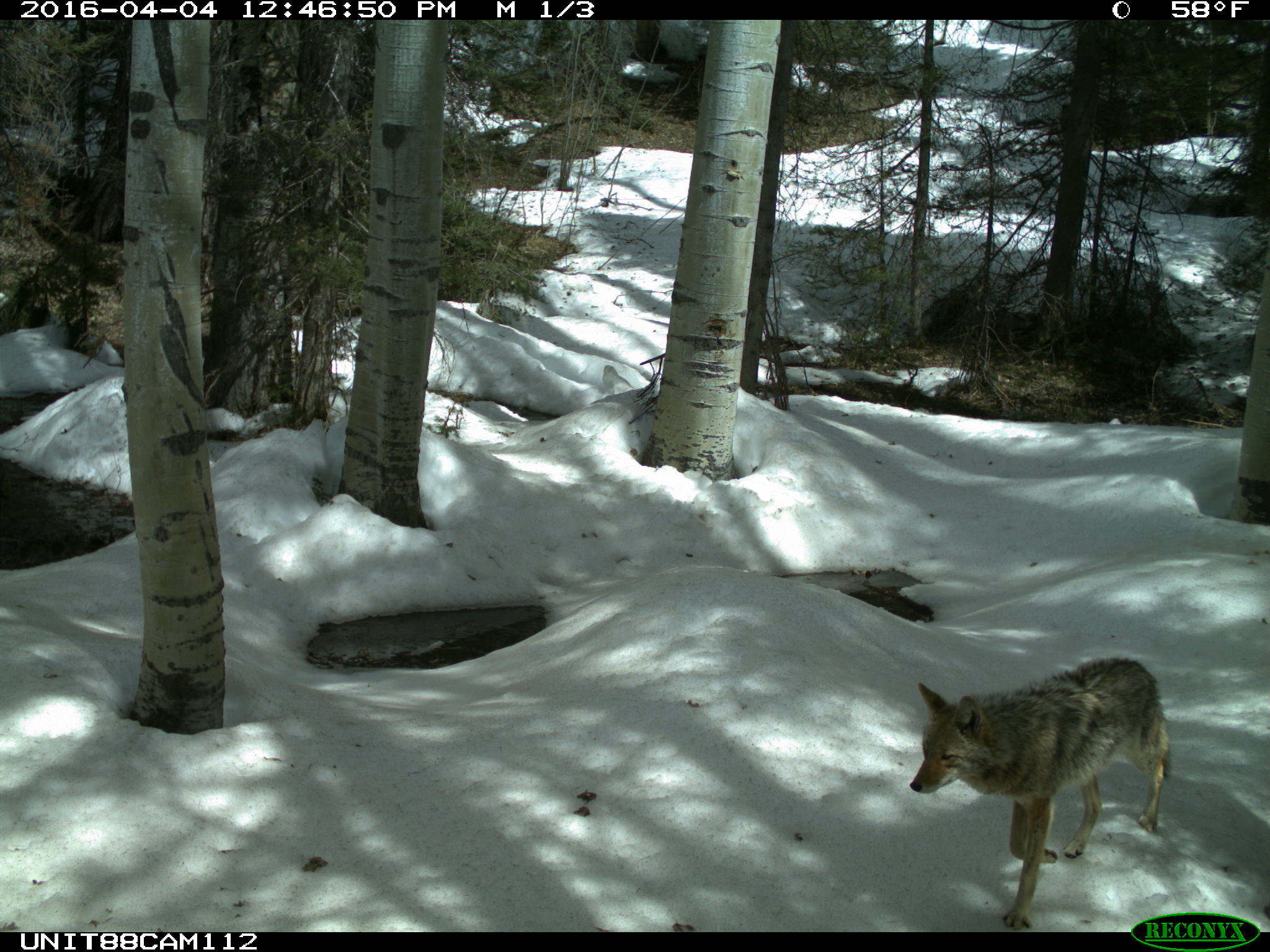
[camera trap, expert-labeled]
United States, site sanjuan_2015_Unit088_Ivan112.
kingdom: Animalia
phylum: Chordata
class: Mammalia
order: Carnivora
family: Canidae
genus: Canis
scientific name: Canis latrans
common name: coyote